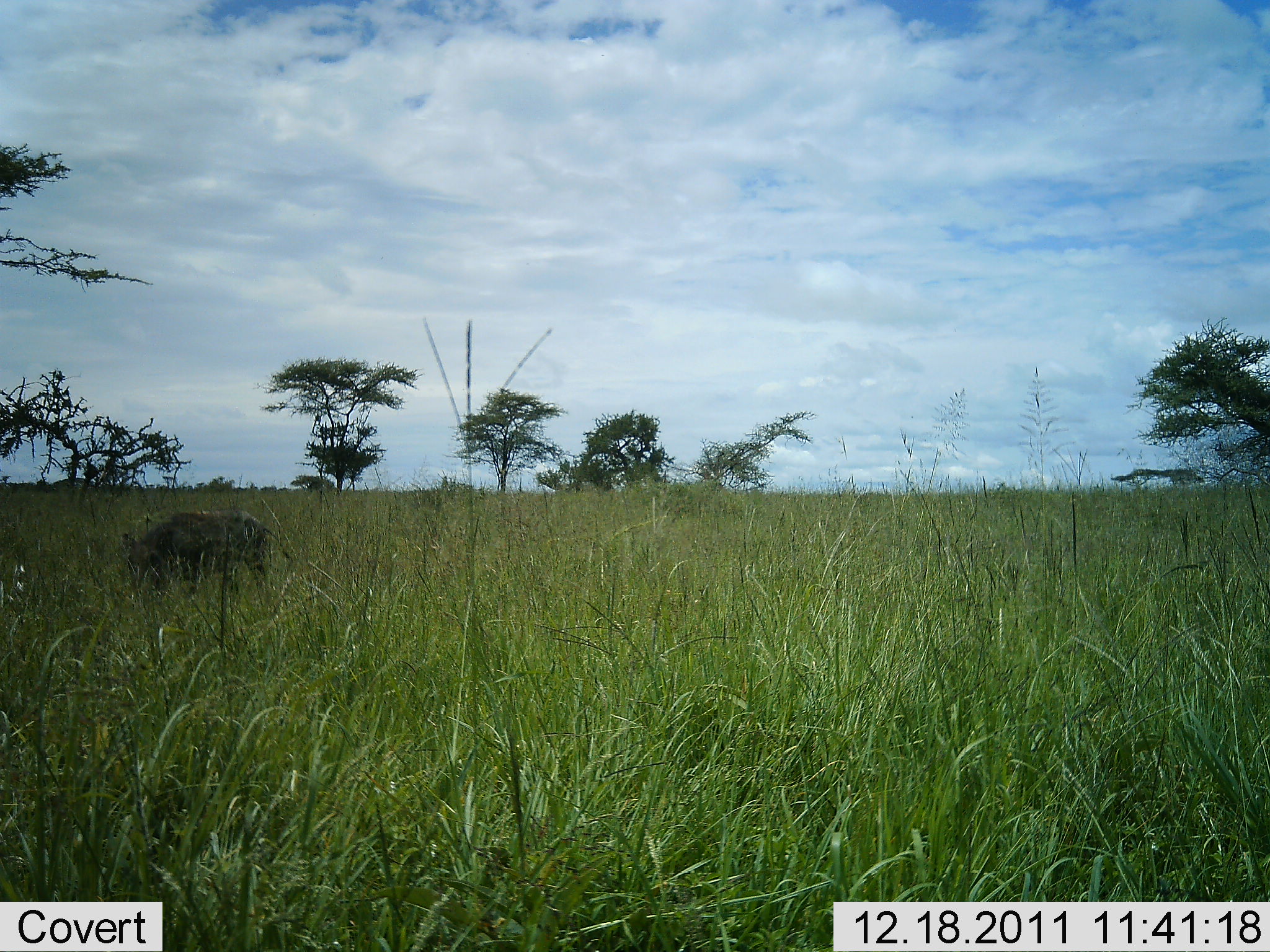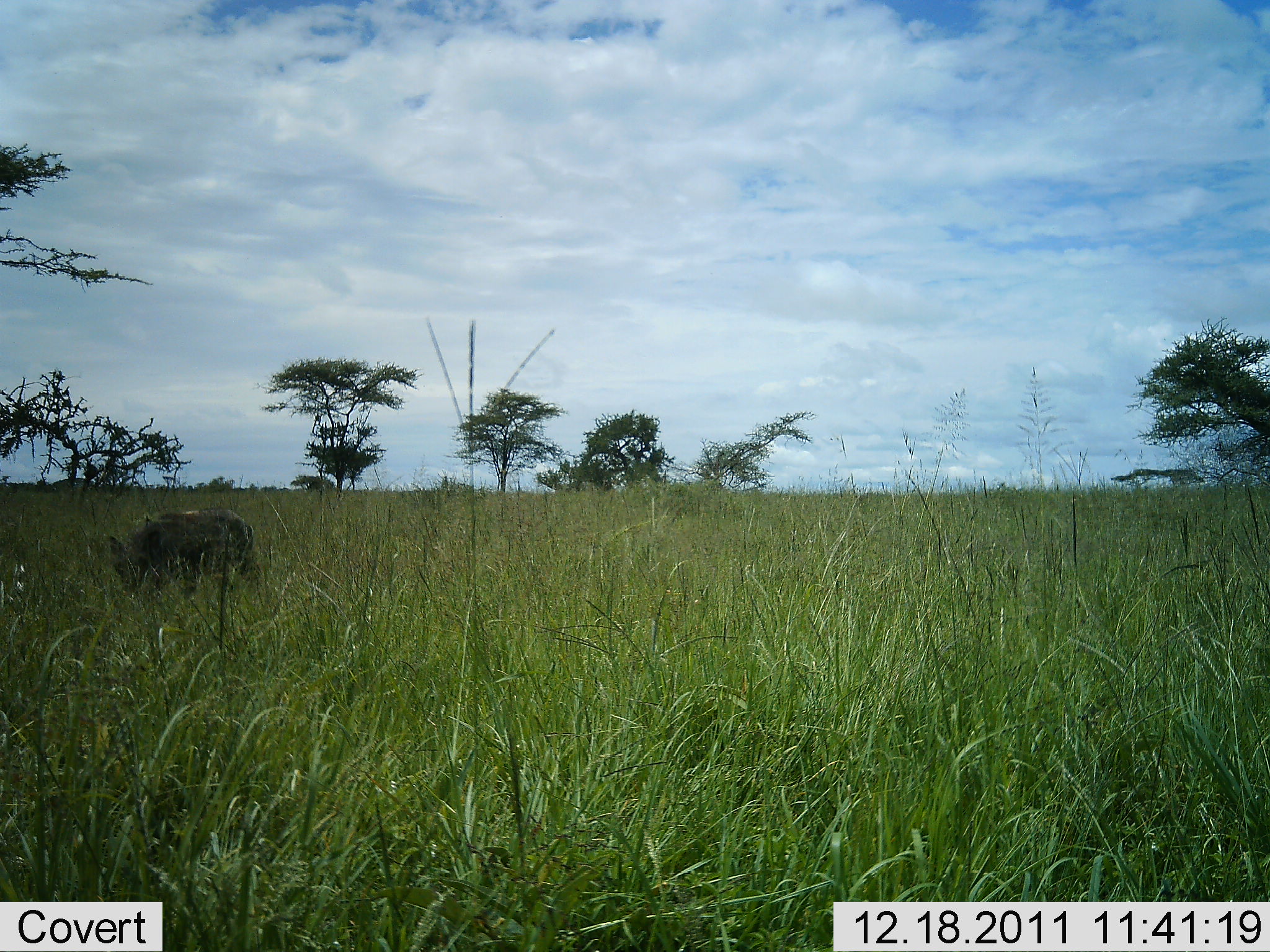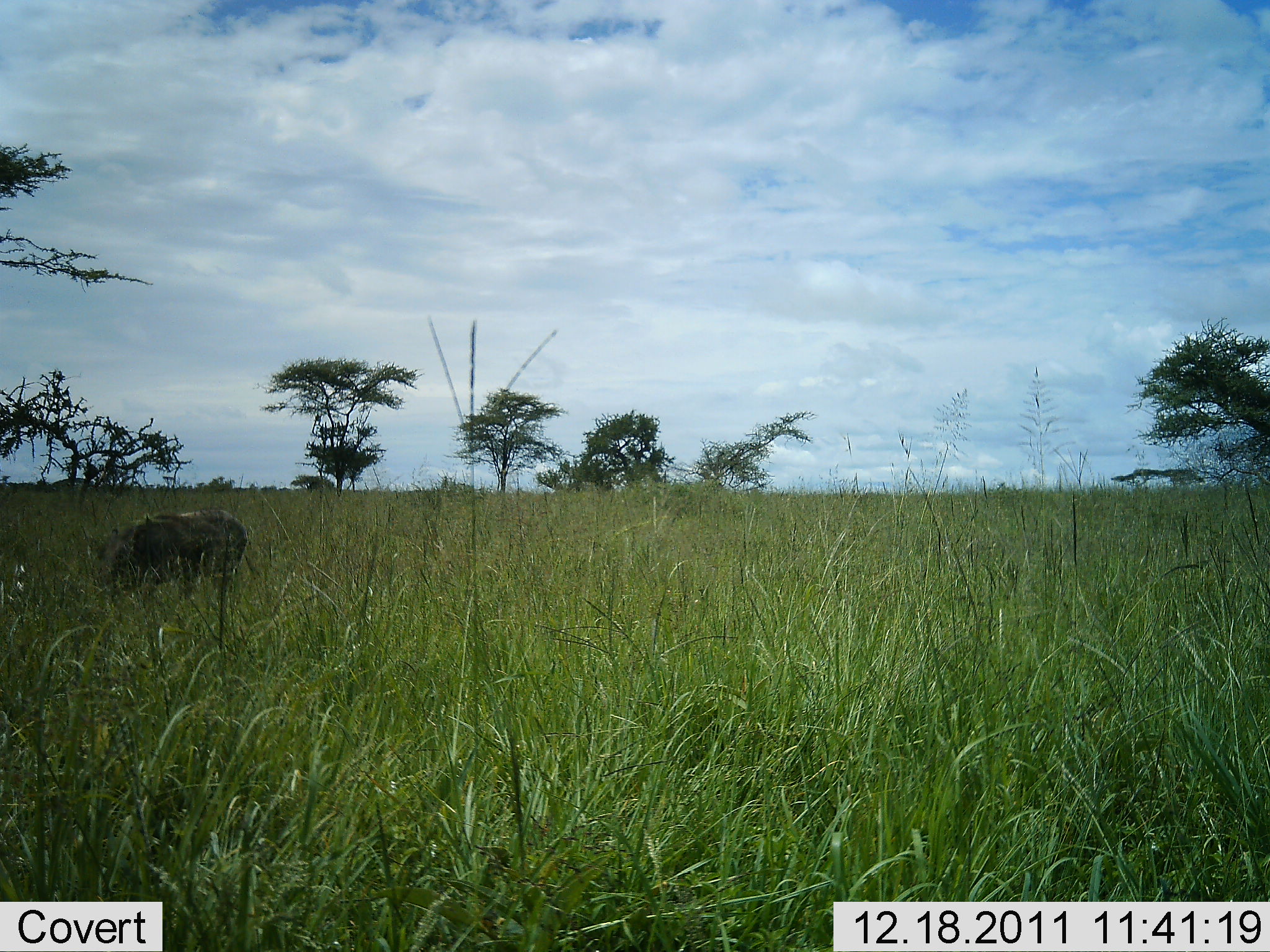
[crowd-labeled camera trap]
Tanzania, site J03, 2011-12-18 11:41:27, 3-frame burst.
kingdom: Animalia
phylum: Chordata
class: Mammalia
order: Artiodactyla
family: Suidae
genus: Phacochoerus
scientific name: Phacochoerus africanus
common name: warthog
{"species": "warthog (Phacochoerus africanus)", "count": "1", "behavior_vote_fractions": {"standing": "29%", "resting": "0%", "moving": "57%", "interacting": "0%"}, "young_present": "0%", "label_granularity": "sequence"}